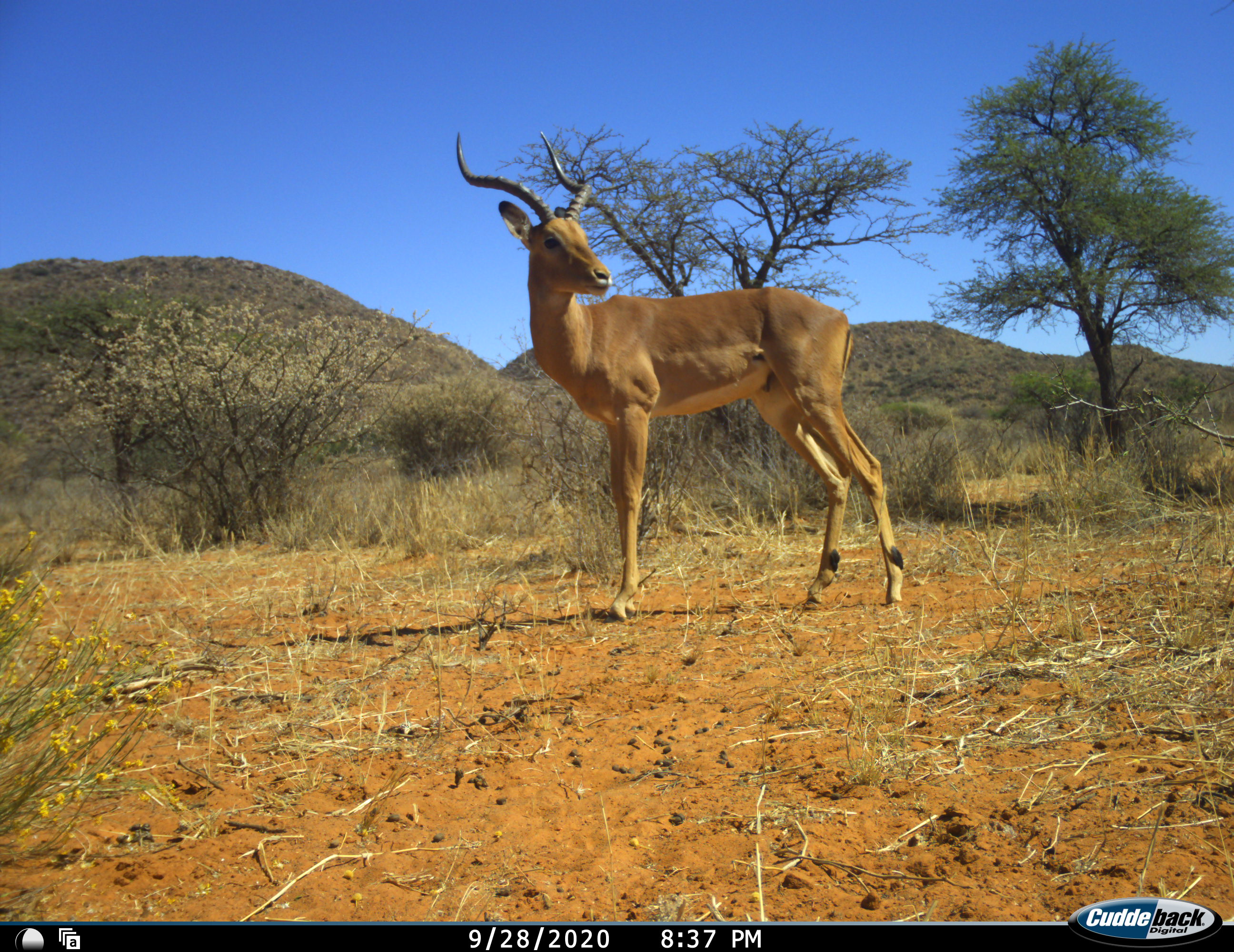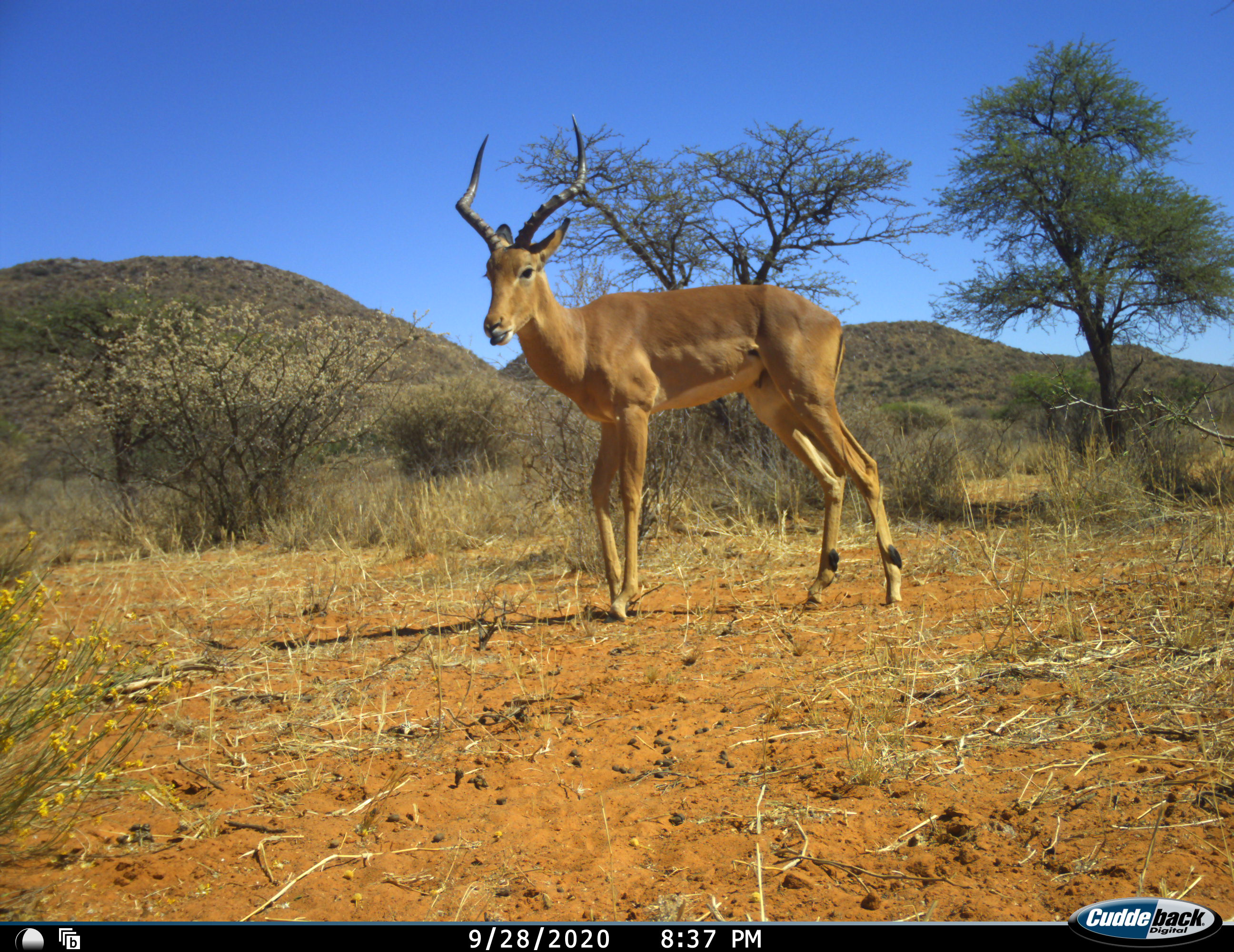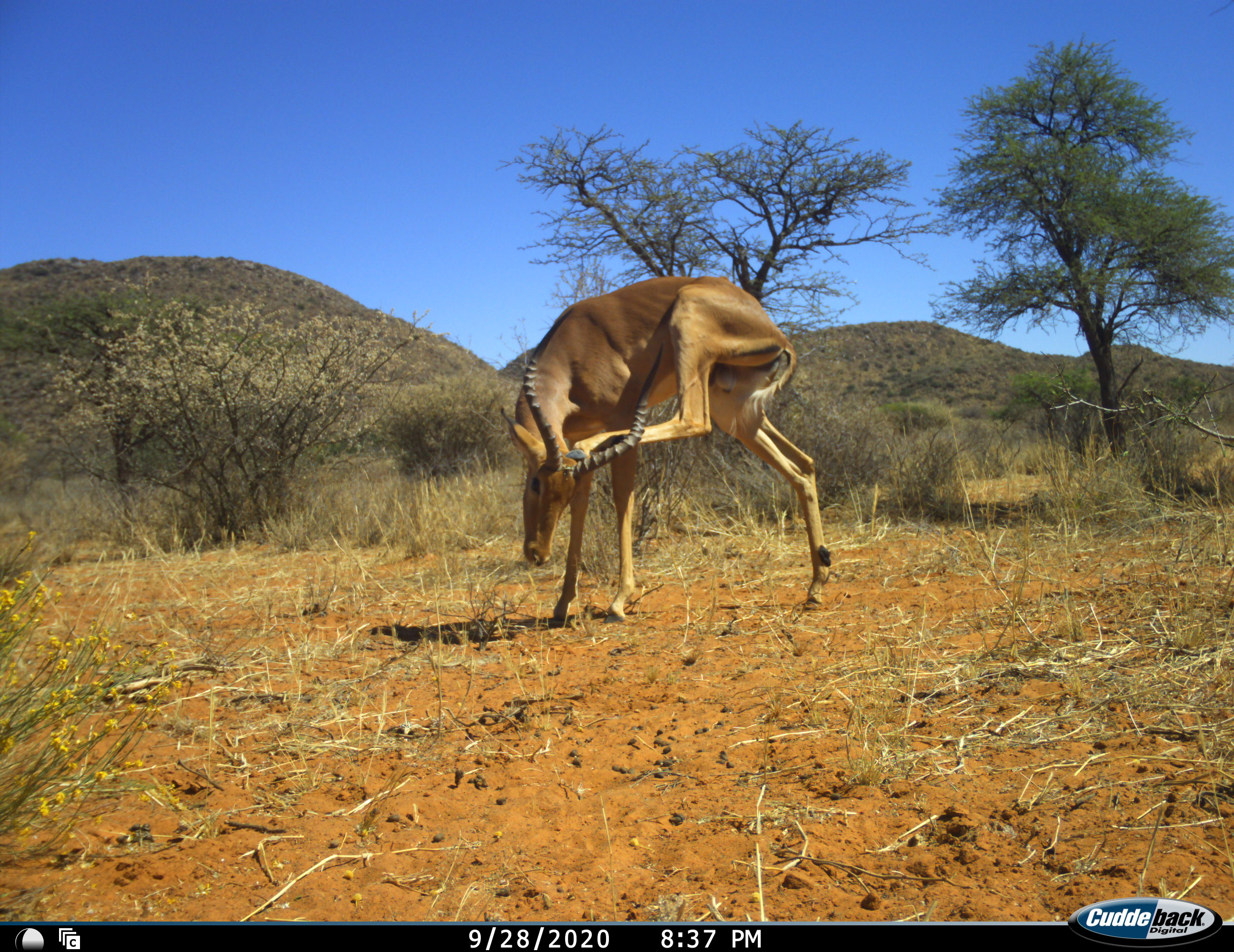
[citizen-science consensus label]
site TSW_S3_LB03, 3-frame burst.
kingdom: Animalia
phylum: Chordata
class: Mammalia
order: Artiodactyla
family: Bovidae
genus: Aepyceros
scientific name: Aepyceros melampus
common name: impala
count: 1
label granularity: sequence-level